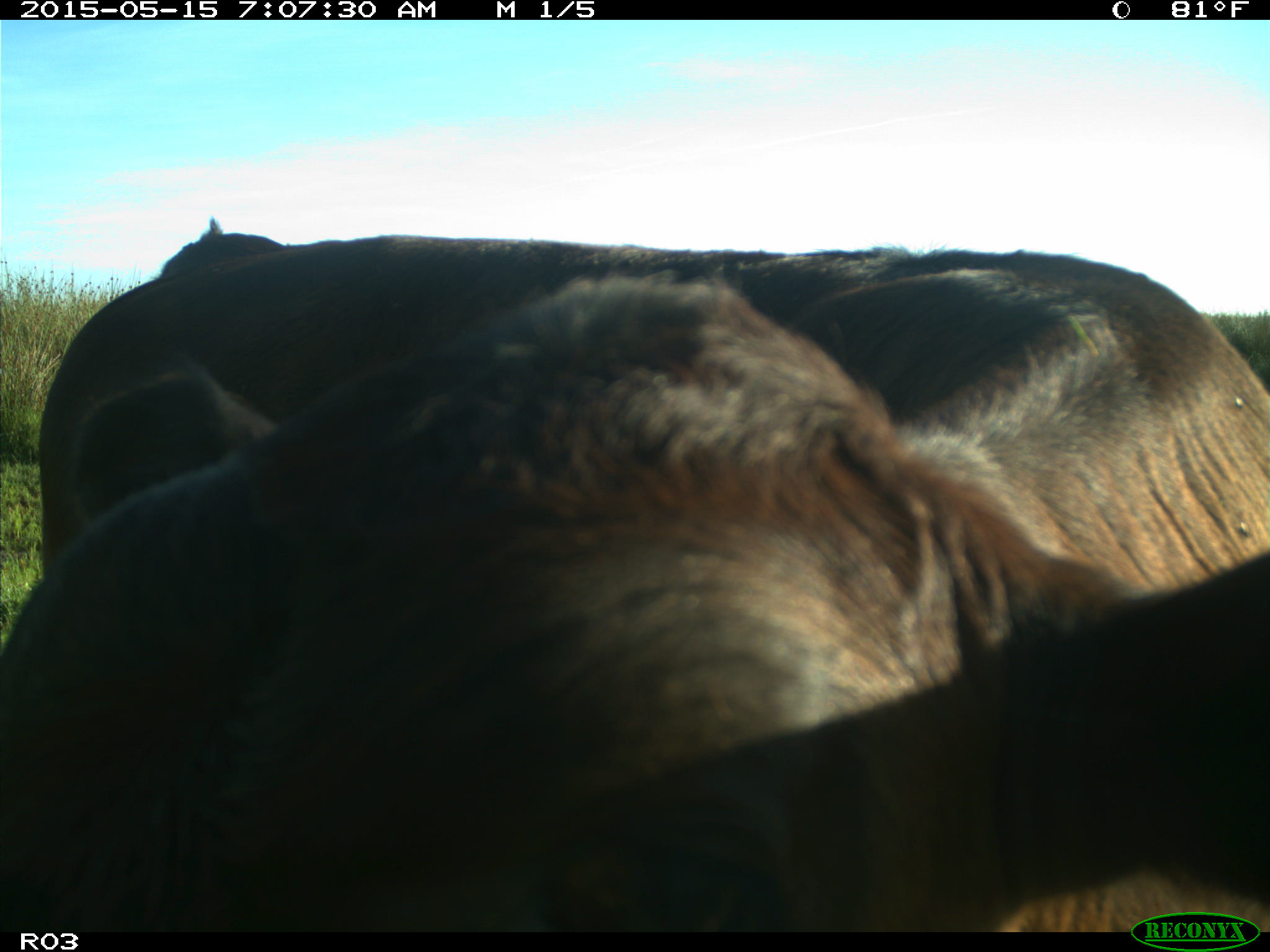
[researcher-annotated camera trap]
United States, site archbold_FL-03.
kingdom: Animalia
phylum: Chordata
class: Mammalia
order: Artiodactyla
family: Bovidae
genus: Bos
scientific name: Bos taurus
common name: domestic cow